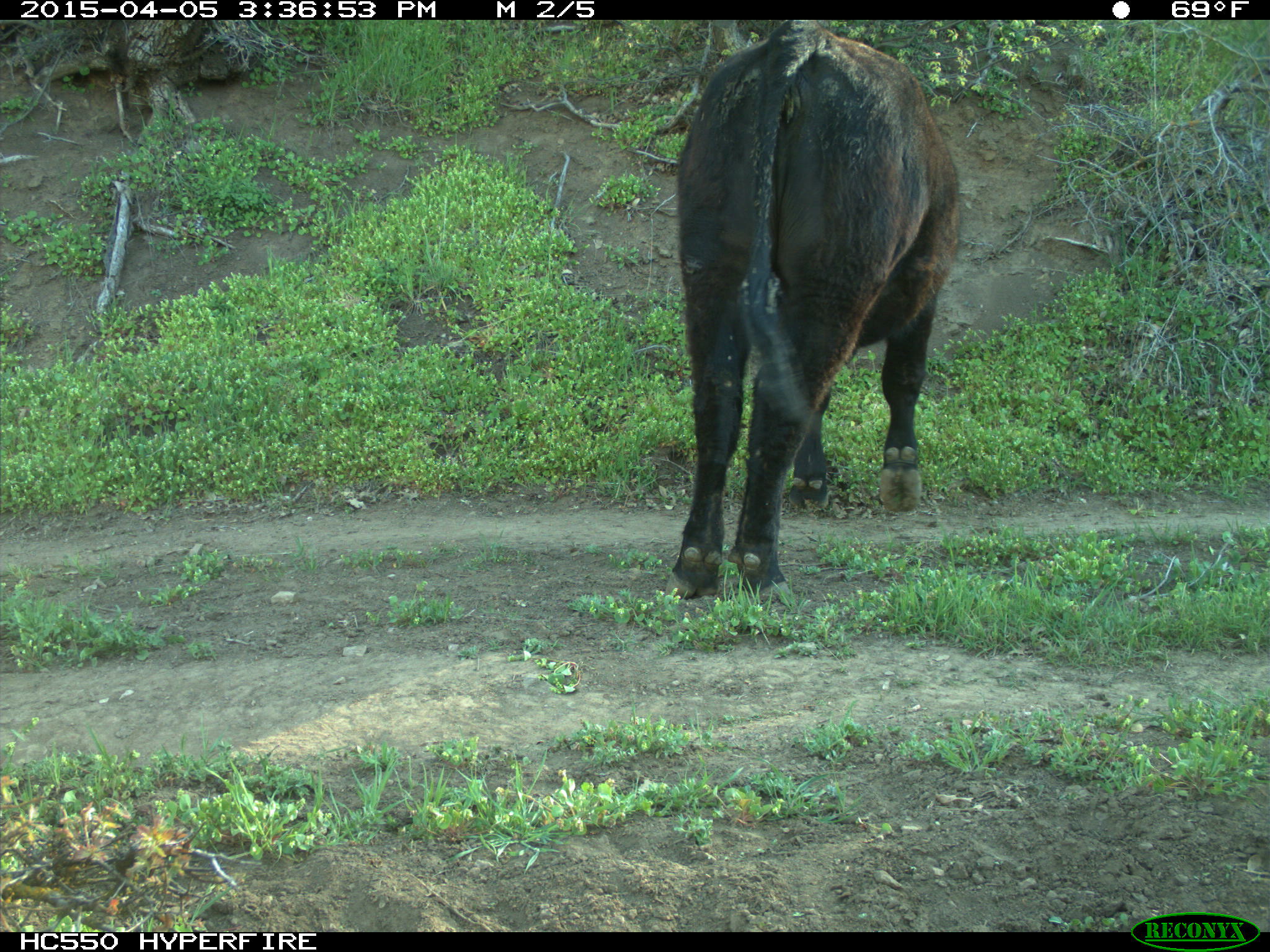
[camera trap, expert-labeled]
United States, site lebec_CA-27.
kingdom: Animalia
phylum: Chordata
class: Mammalia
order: Artiodactyla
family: Bovidae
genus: Bos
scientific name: Bos taurus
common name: domestic cow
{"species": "Bos taurus (domestic cow)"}